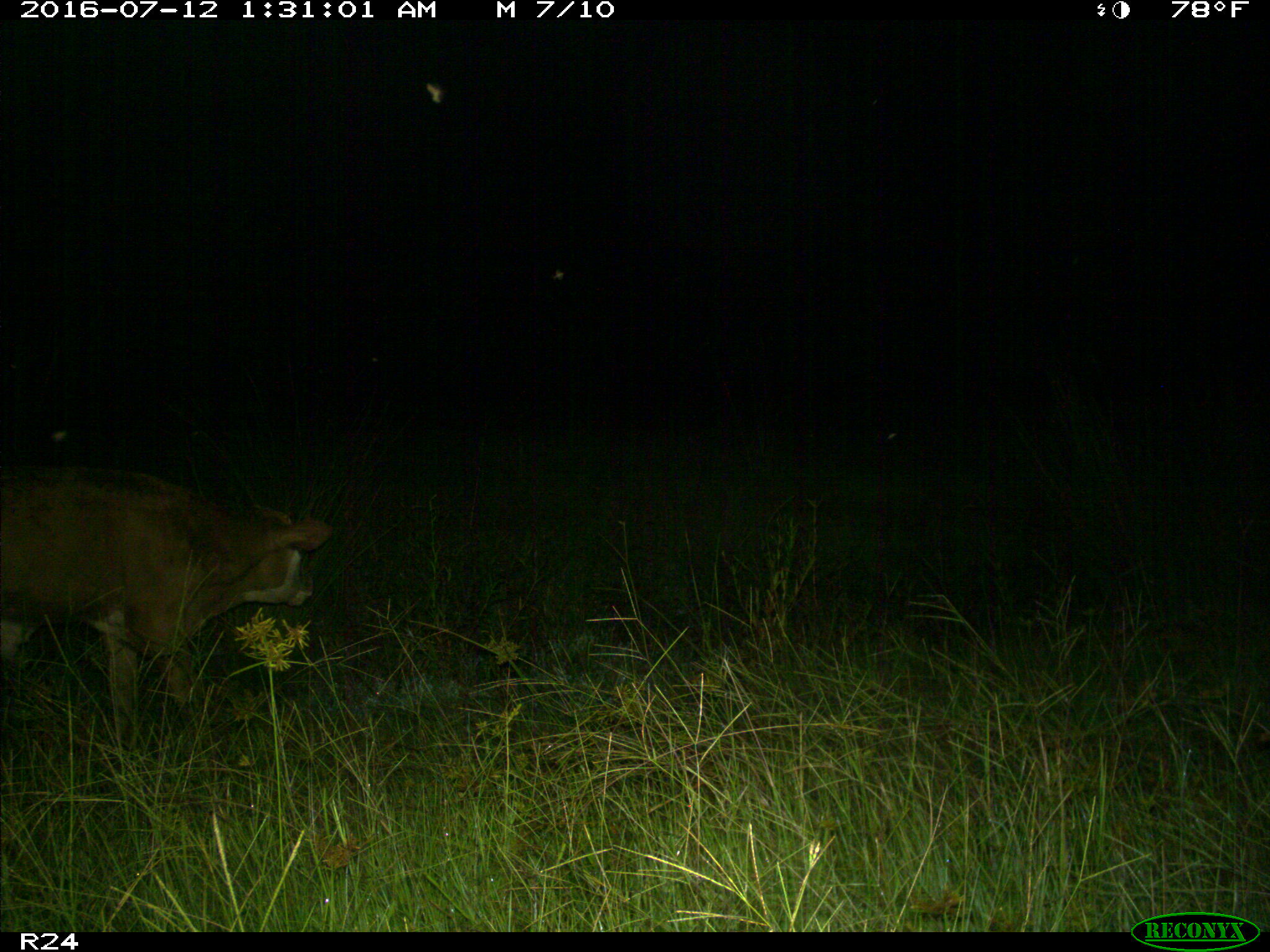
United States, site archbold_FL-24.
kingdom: Animalia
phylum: Chordata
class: Mammalia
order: Artiodactyla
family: Bovidae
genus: Bos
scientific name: Bos taurus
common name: domestic cow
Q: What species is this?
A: Bos taurus (domestic cow).